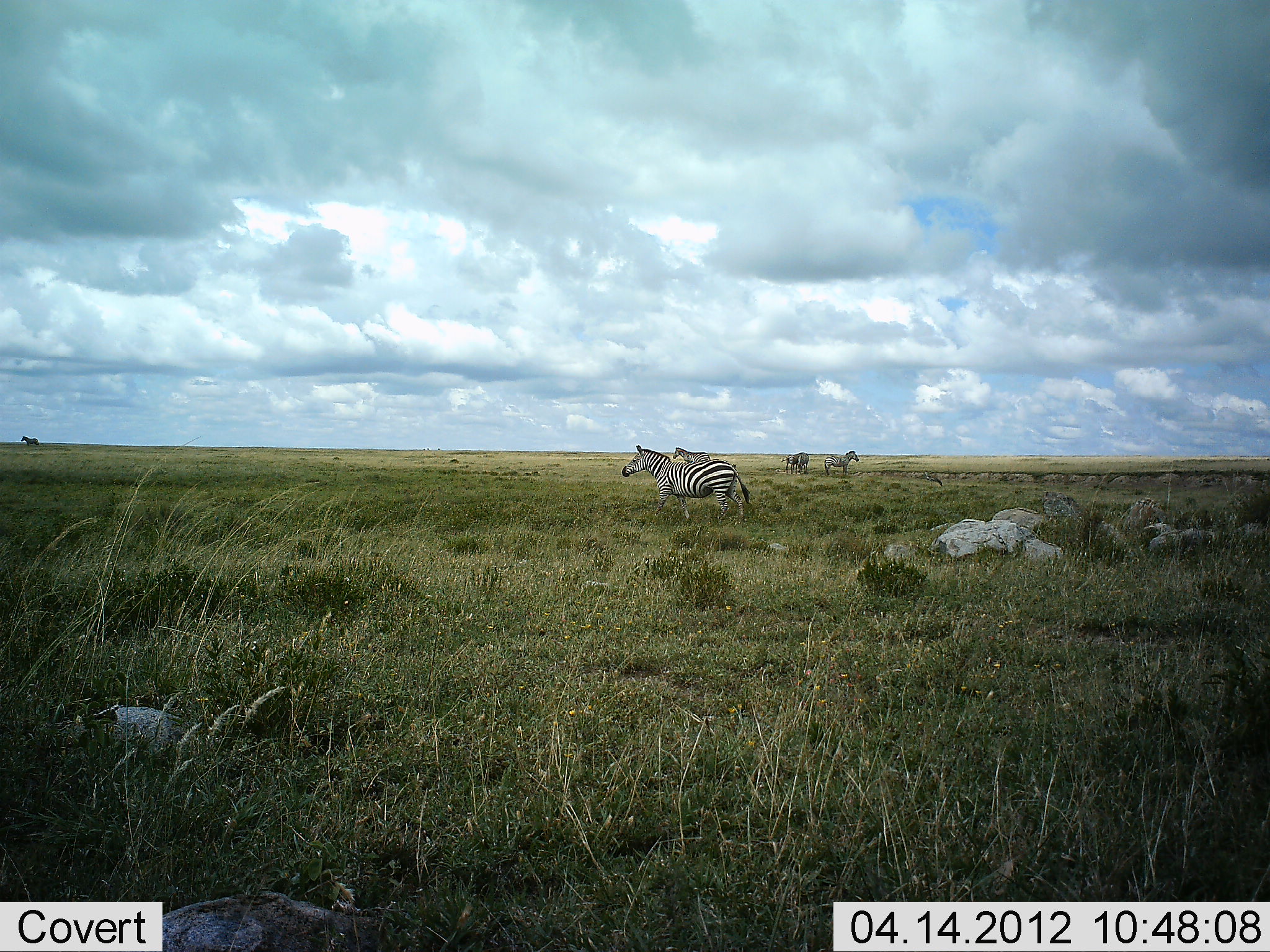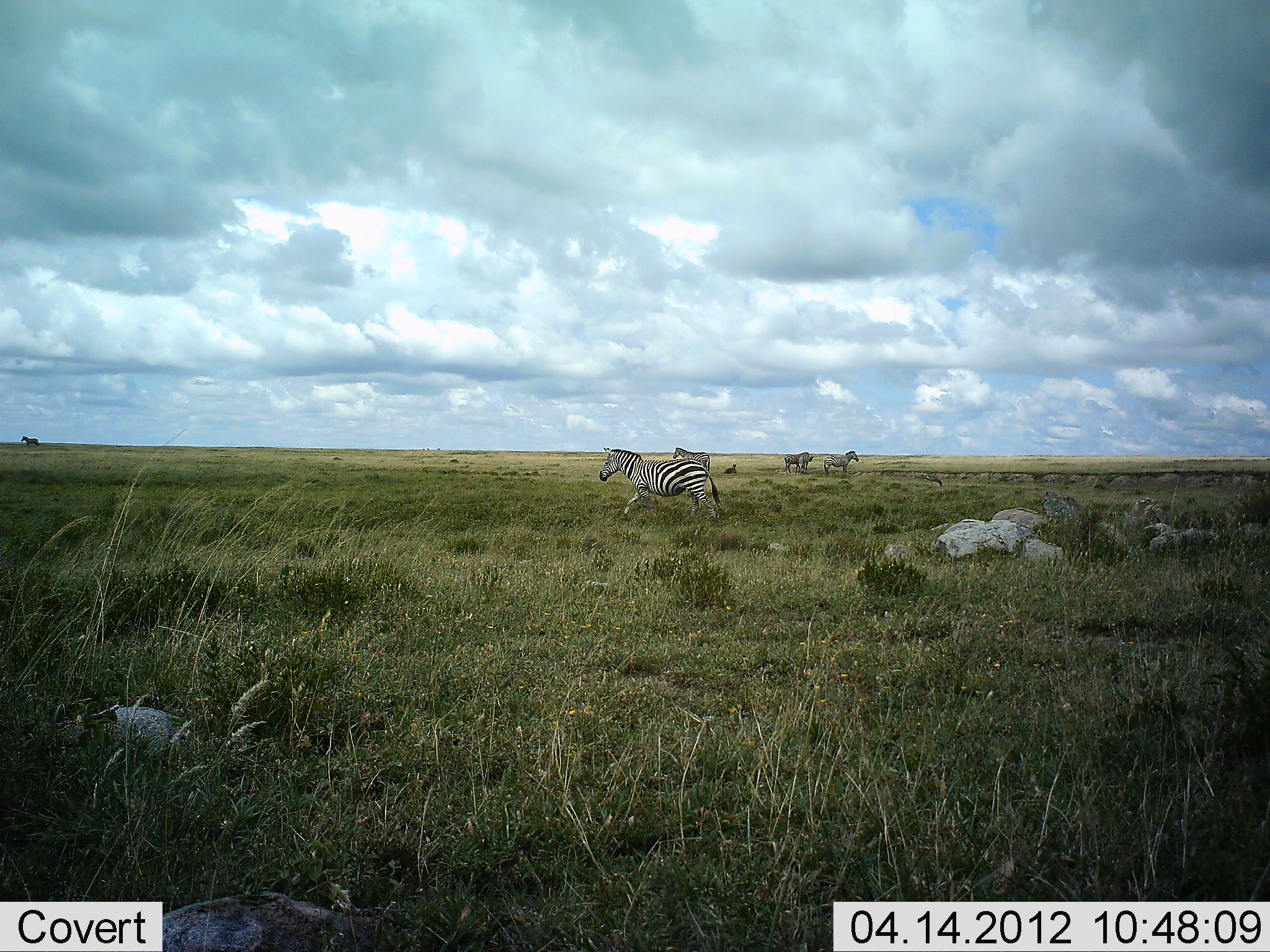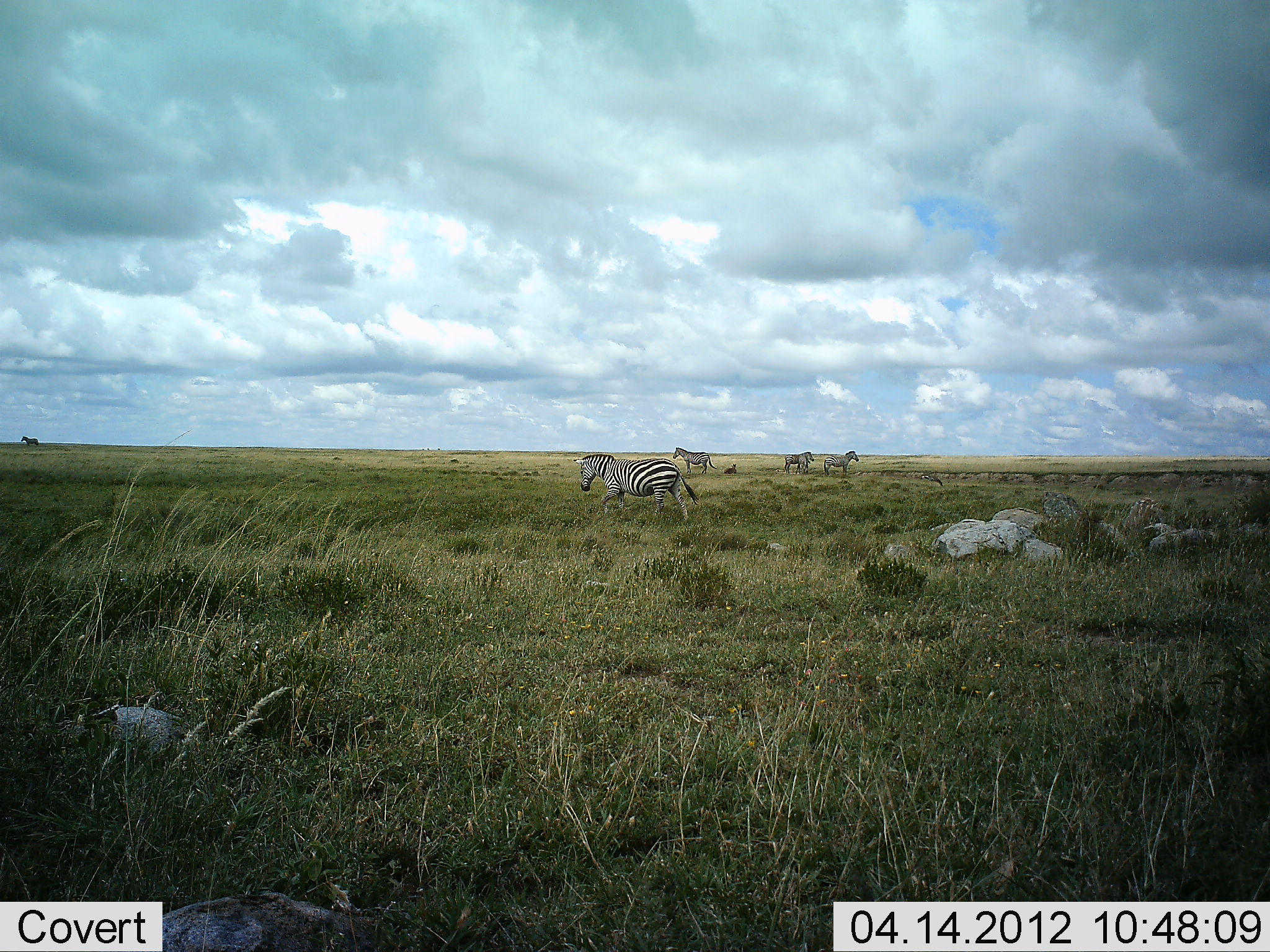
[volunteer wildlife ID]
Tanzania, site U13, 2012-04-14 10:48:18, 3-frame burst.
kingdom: Animalia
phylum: Chordata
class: Mammalia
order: Perissodactyla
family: Equidae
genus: Equus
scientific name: Equus quagga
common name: plains zebra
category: zebra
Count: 5.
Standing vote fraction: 83%.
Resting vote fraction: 11%.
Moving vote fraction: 72%.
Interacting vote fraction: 0%.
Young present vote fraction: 6%.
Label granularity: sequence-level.